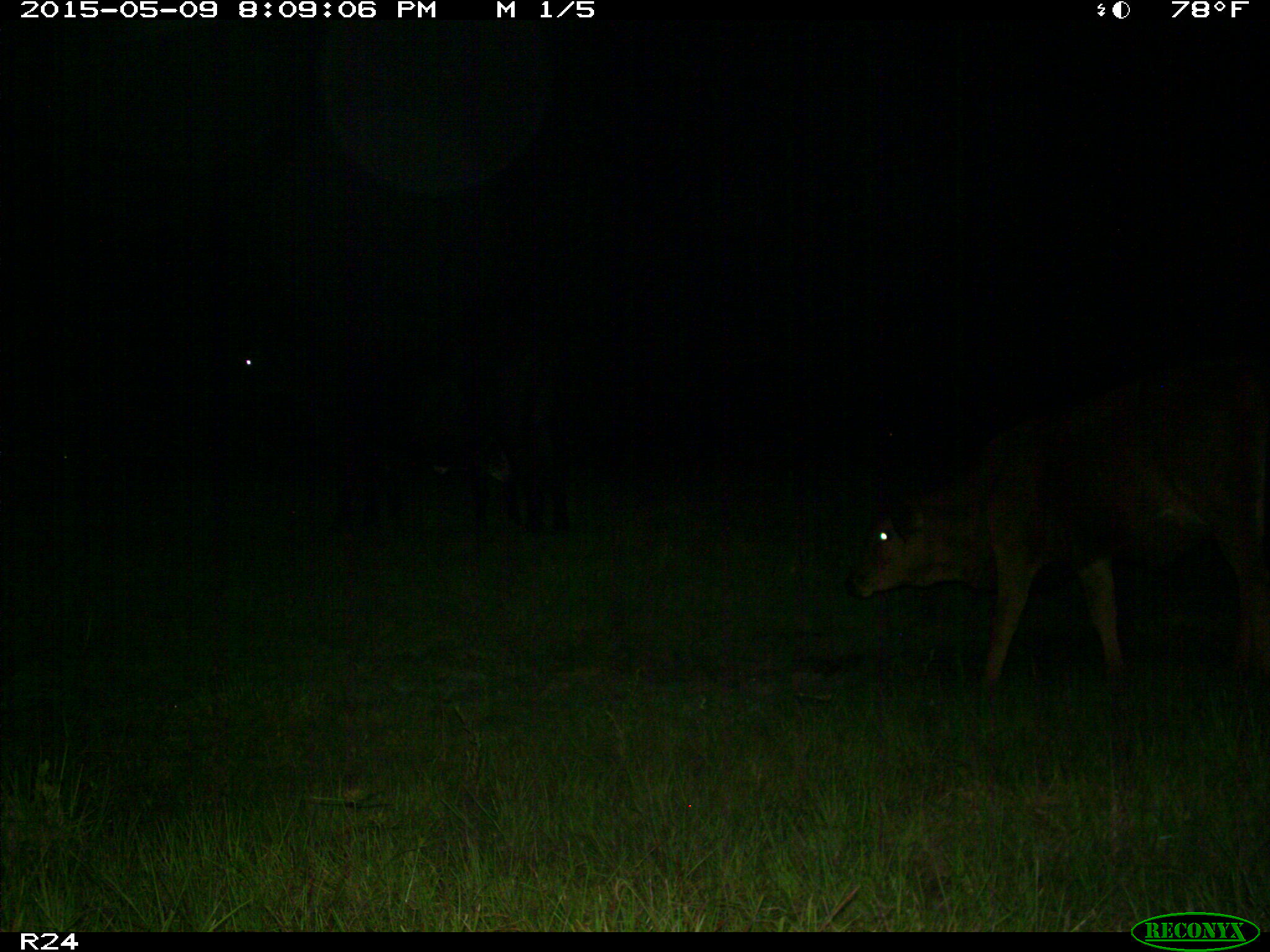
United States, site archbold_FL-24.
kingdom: Animalia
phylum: Chordata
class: Mammalia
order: Artiodactyla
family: Bovidae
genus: Bos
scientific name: Bos taurus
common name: domestic cow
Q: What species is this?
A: Bos taurus (domestic cow).